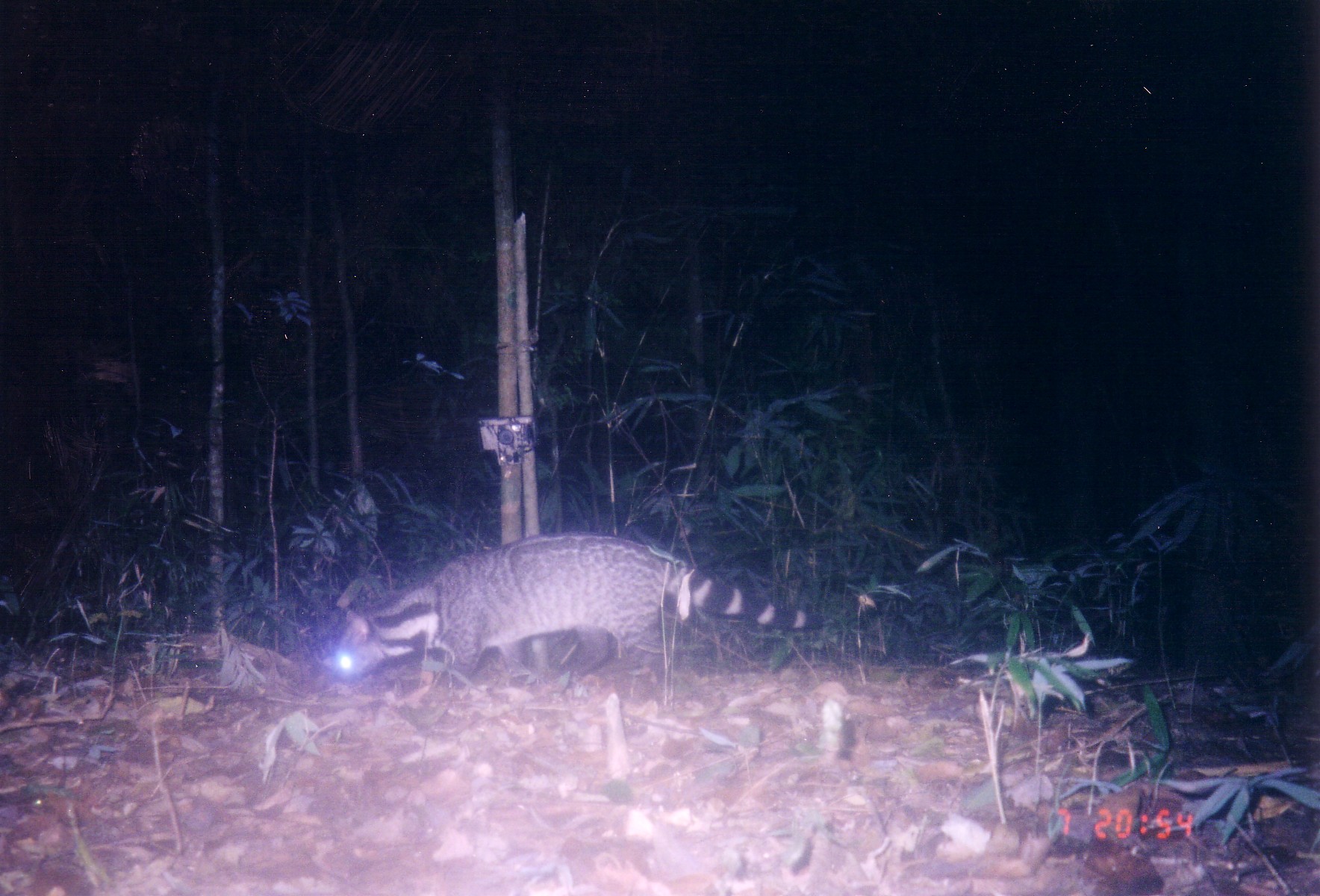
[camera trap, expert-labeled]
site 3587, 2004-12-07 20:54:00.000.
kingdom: Animalia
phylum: Chordata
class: Mammalia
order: Carnivora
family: Viverridae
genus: Viverra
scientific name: Viverra zibetha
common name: large indian civet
Viverra zibetha (large indian civet), count 1.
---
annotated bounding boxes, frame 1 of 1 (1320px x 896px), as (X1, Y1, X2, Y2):
viverra zibetha: (331, 531, 822, 692)